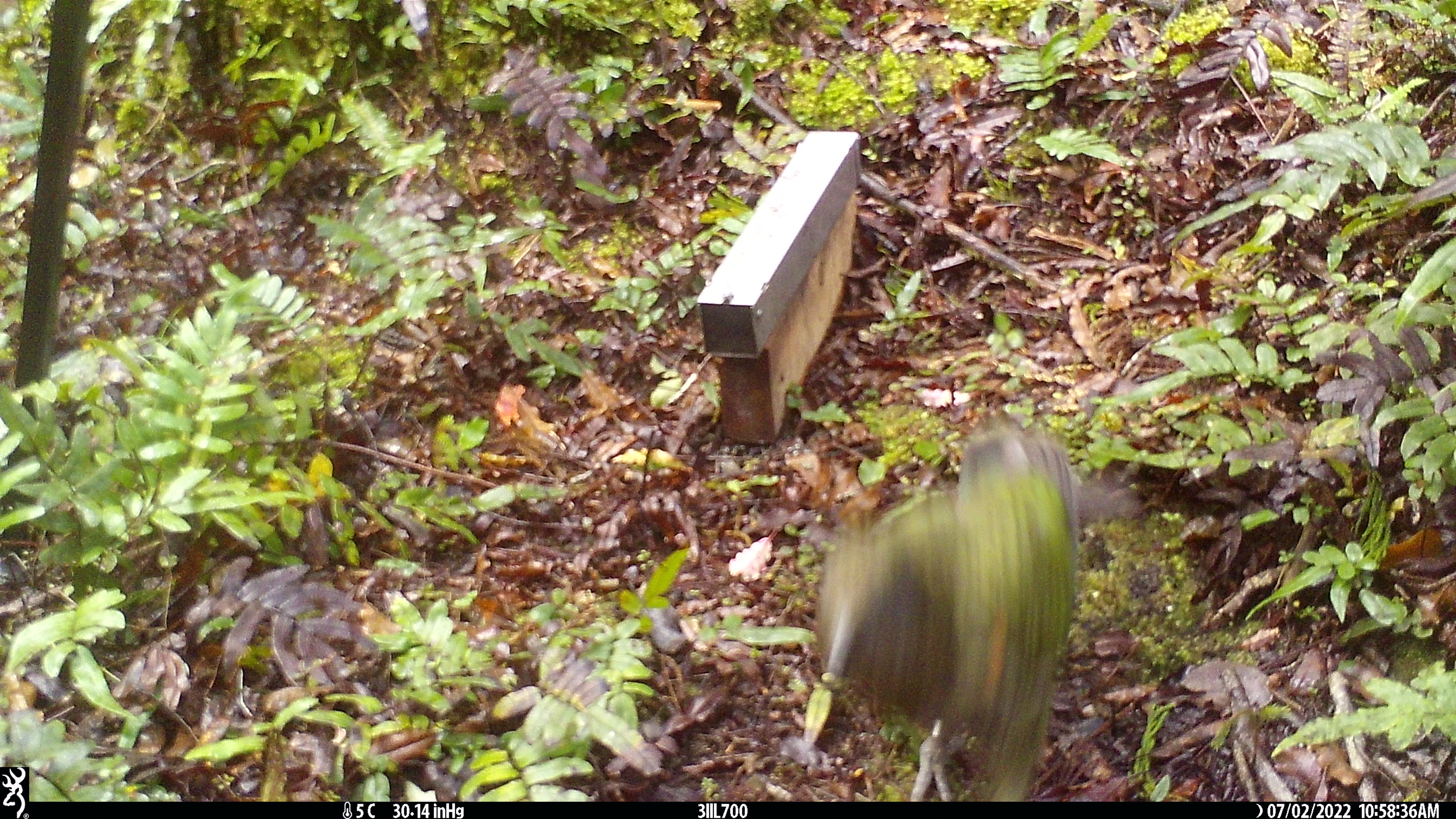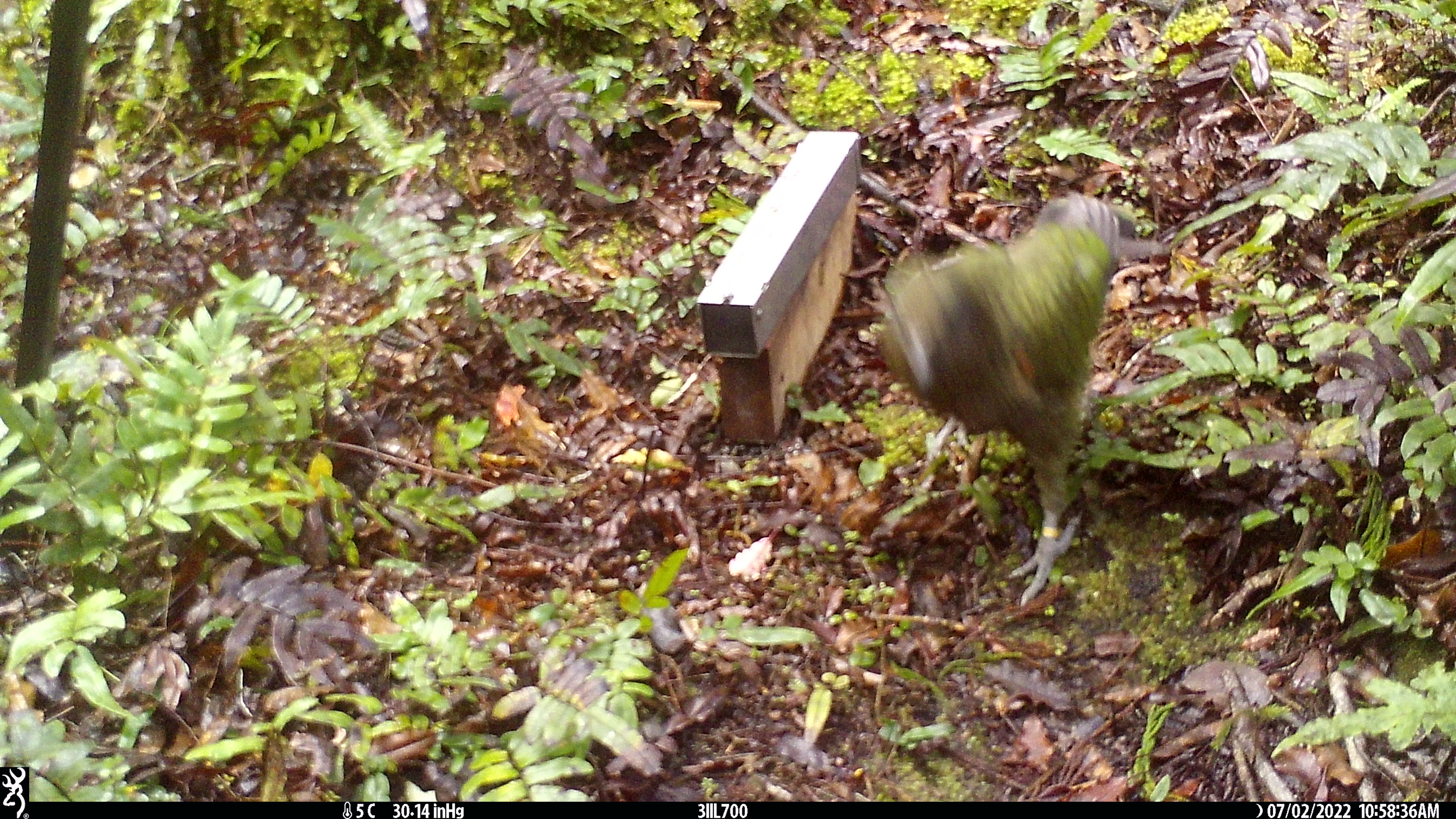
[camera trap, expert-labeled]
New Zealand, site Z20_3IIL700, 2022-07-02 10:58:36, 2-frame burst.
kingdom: Animalia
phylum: Chordata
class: Aves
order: Psittaciformes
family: Strigopidae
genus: Nestor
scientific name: Nestor notabilis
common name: kea